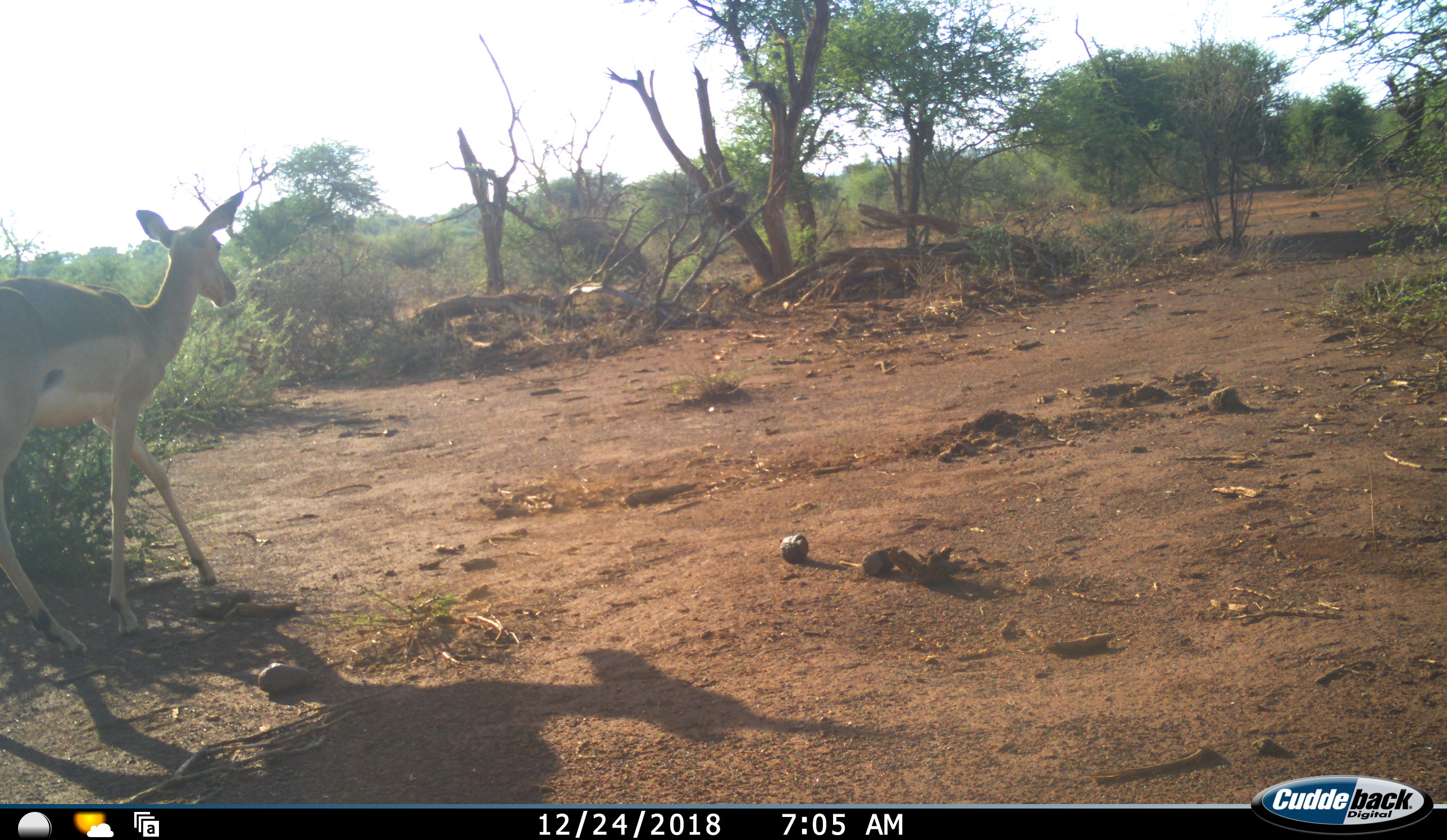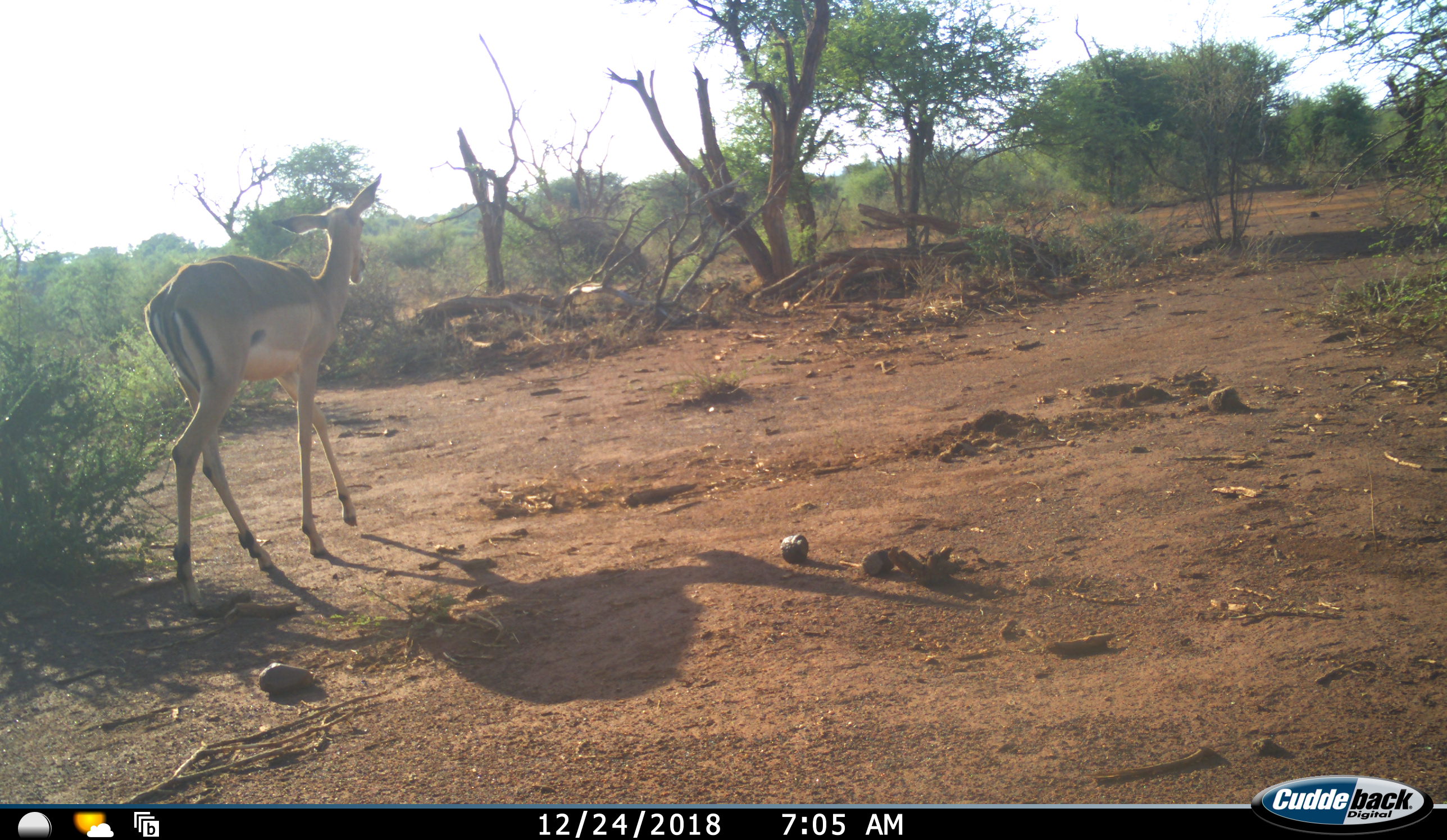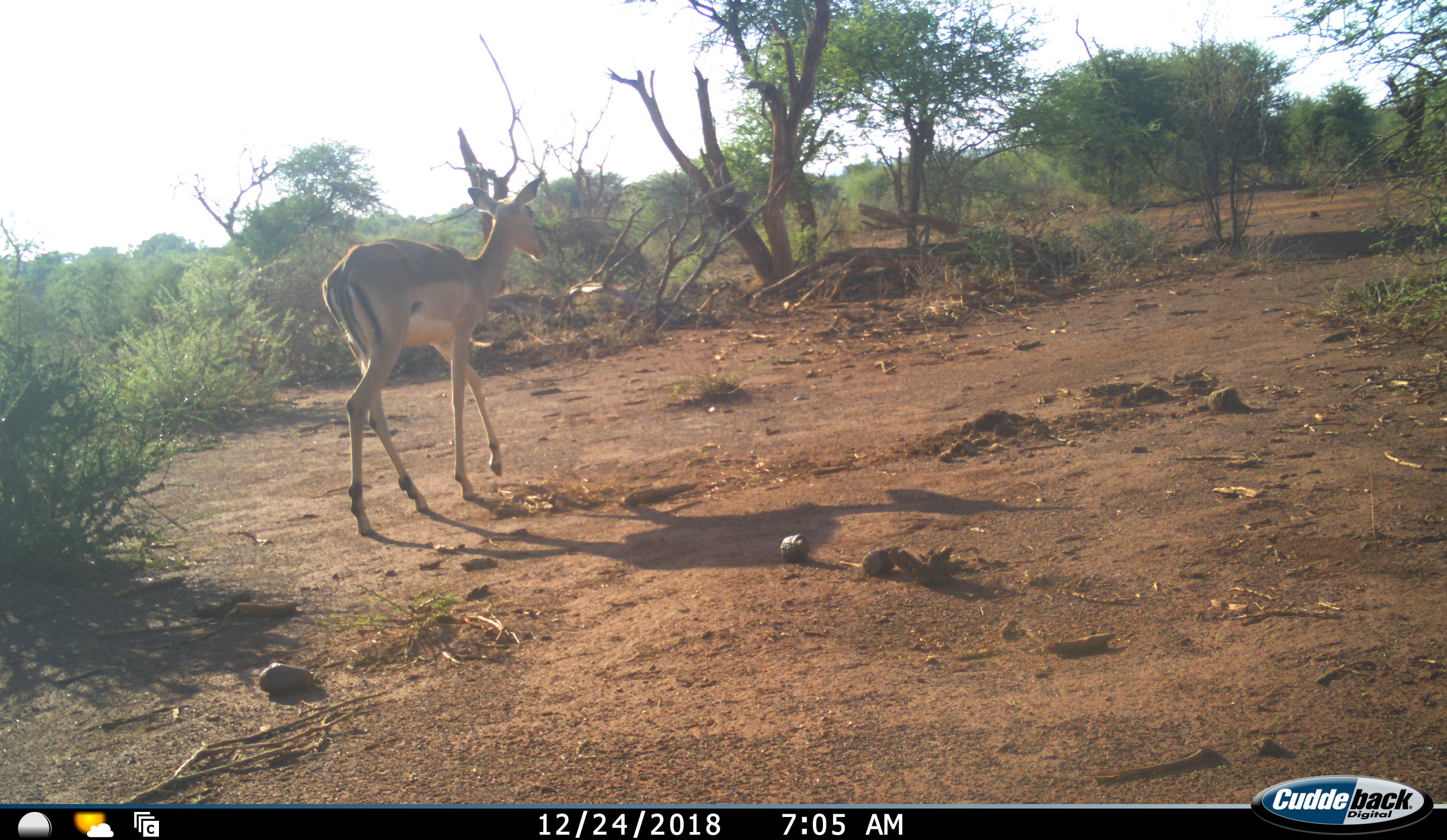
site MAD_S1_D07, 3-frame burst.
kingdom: Animalia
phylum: Chordata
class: Mammalia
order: Artiodactyla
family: Bovidae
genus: Aepyceros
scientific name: Aepyceros melampus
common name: impala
Impala (Aepyceros melampus), count 1. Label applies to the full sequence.